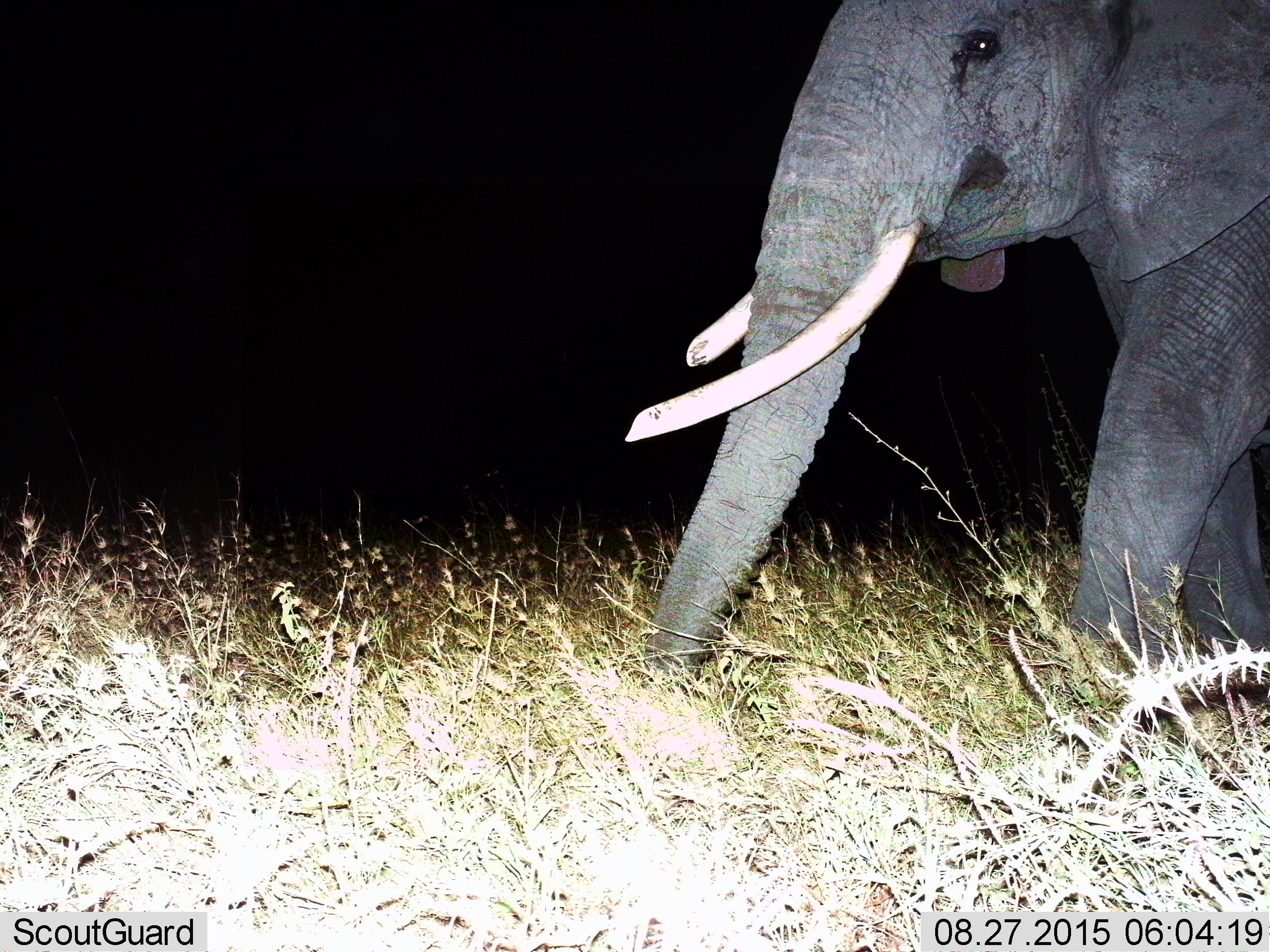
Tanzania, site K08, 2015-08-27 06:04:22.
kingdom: Animalia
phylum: Chordata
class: Mammalia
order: Proboscidea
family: Elephantidae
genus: Loxodonta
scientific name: Loxodonta africana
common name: african bush elephant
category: elephant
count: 1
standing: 20%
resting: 0%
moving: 80%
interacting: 0%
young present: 0%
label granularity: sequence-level